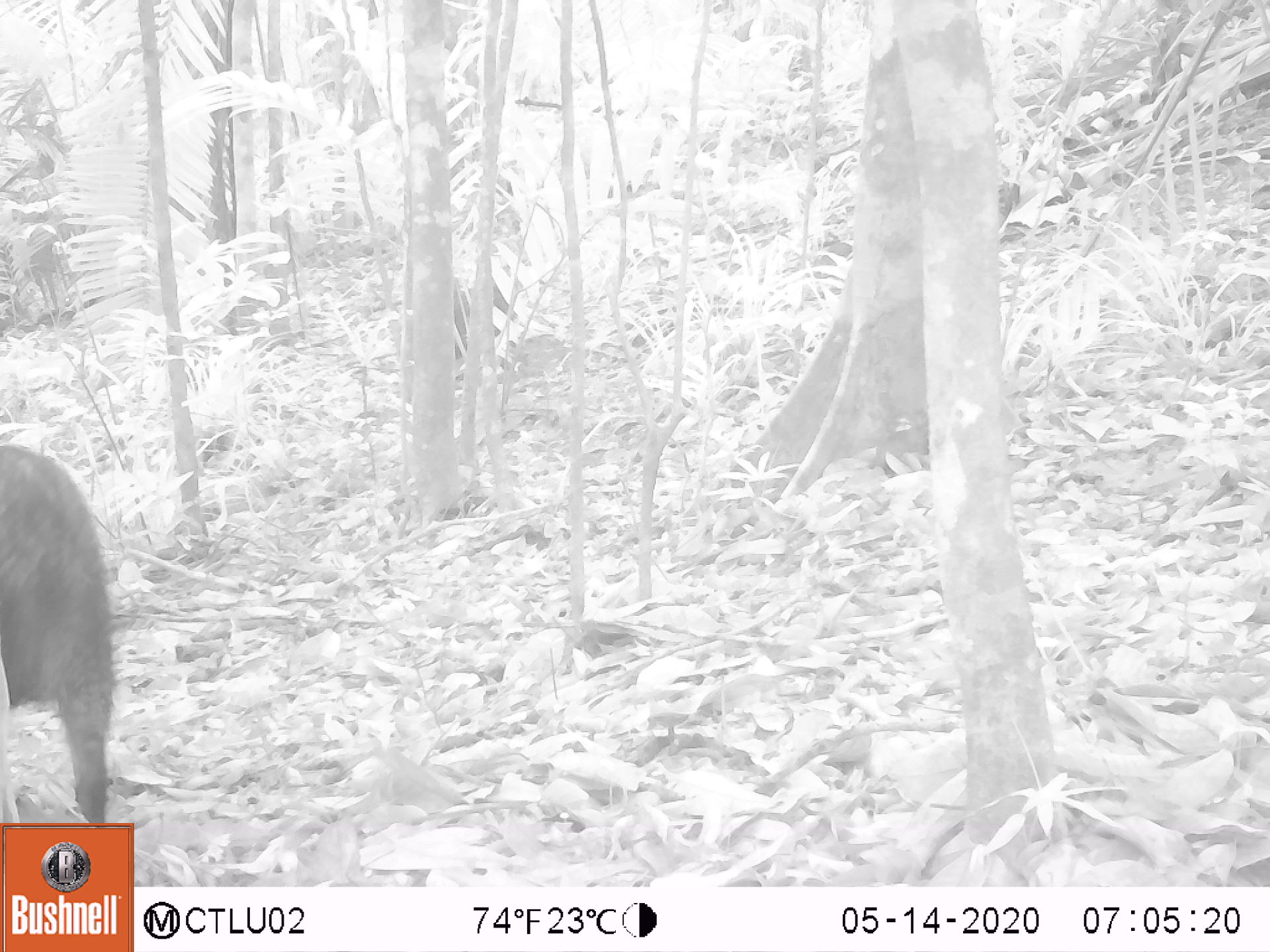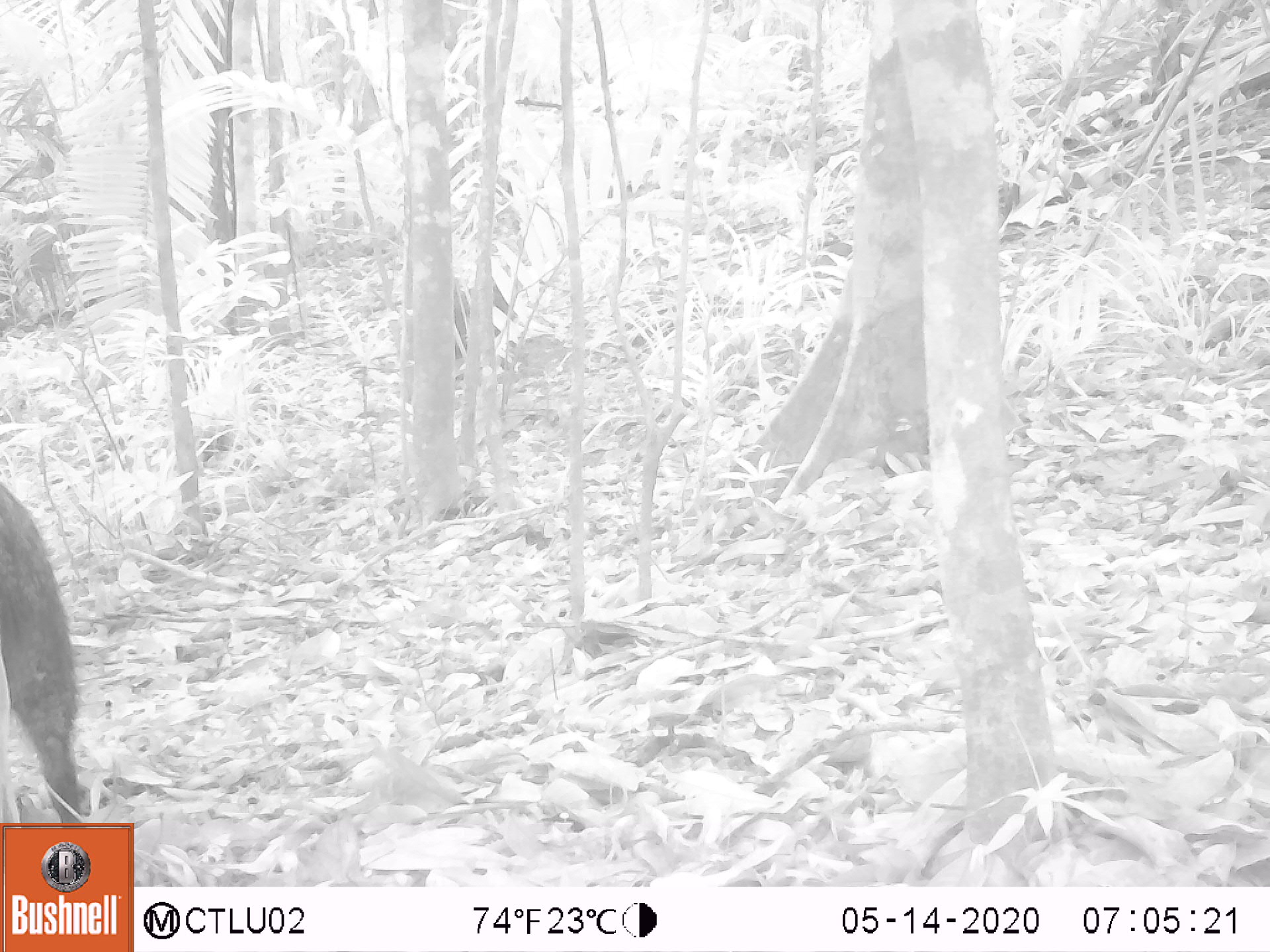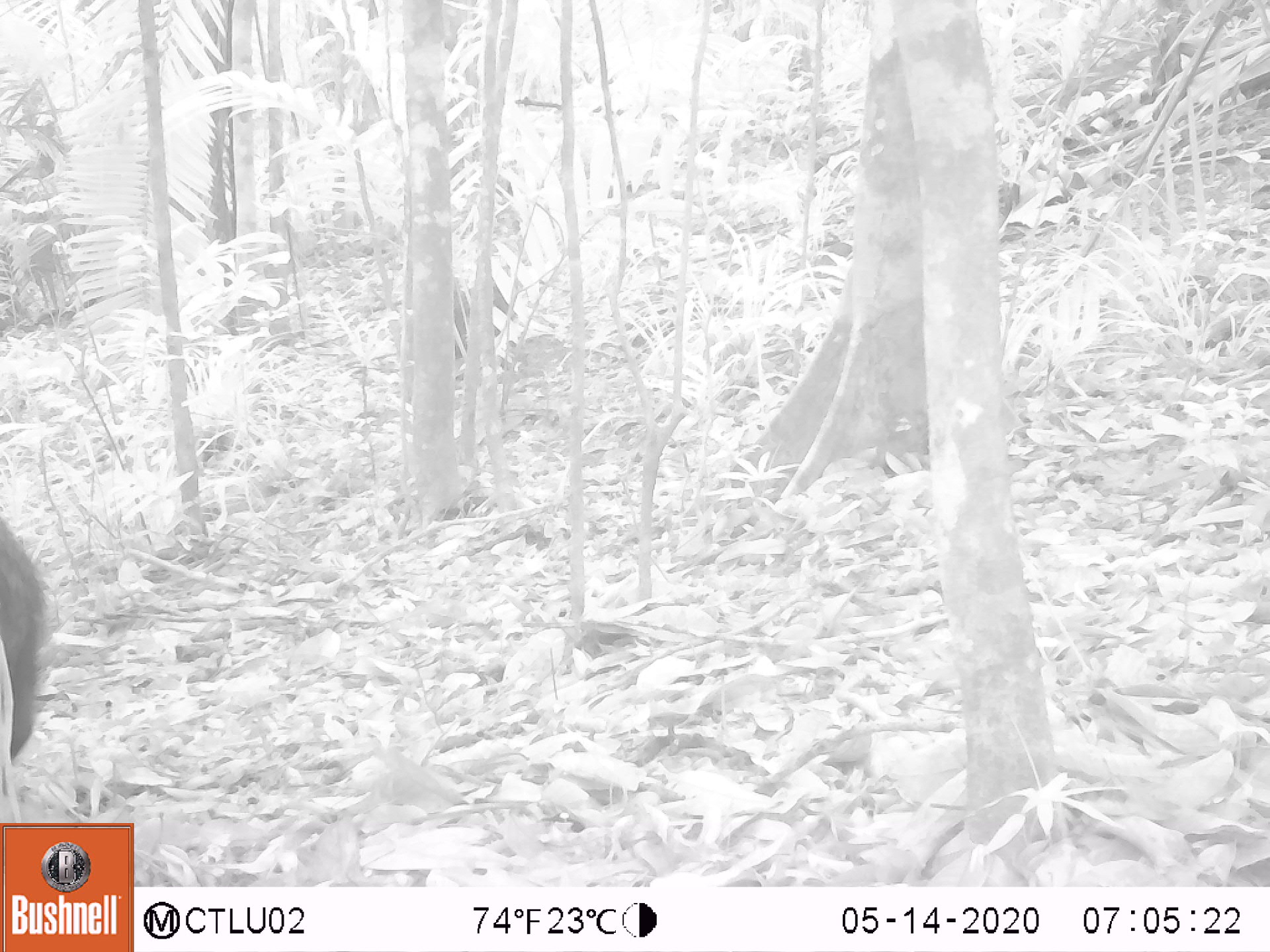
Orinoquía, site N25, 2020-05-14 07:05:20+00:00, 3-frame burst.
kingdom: Animalia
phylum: Chordata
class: Mammalia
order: Artiodactyla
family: Tayassuidae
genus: Tayassu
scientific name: Tayassu pecari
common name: white-lipped peccary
White-lipped peccary (Tayassu pecari).